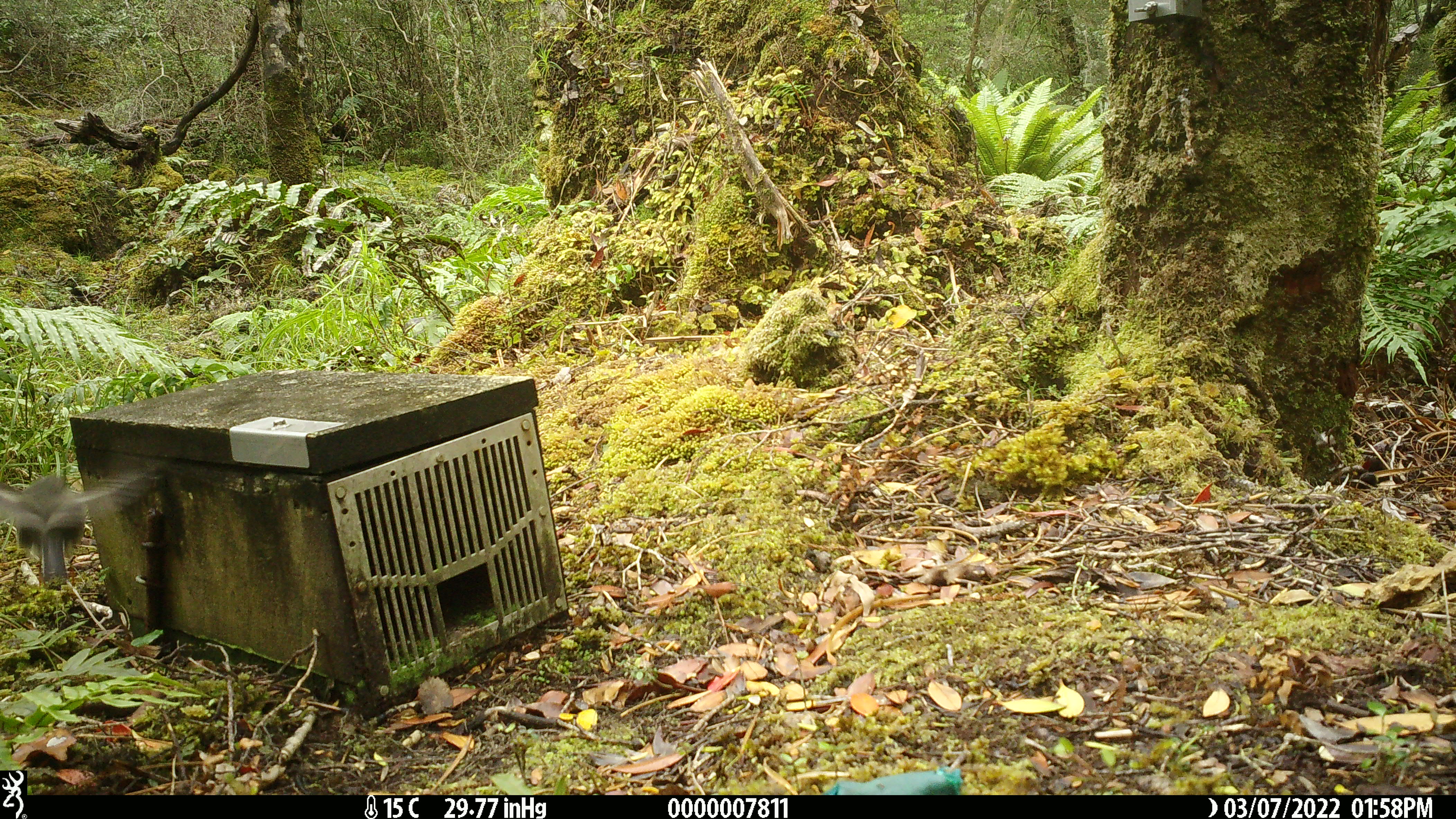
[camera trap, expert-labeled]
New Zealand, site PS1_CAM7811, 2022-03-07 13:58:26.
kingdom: Animalia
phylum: Chordata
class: Aves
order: Passeriformes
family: Petroicidae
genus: Petroica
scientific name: Petroica macrocephala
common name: tomtit